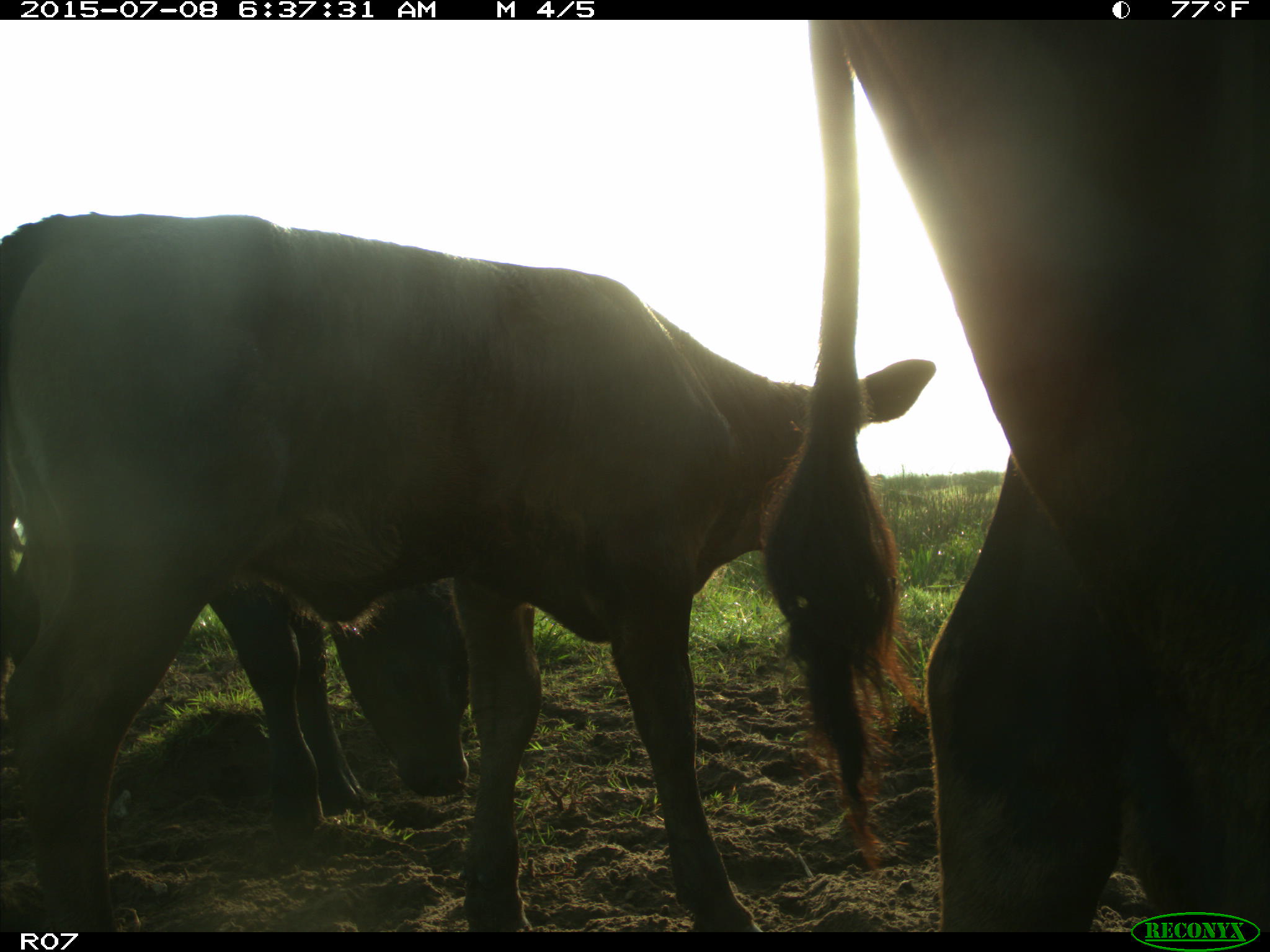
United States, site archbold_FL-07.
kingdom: Animalia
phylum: Chordata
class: Mammalia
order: Artiodactyla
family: Bovidae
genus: Bos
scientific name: Bos taurus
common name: domestic cow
Bos taurus (domestic cow).